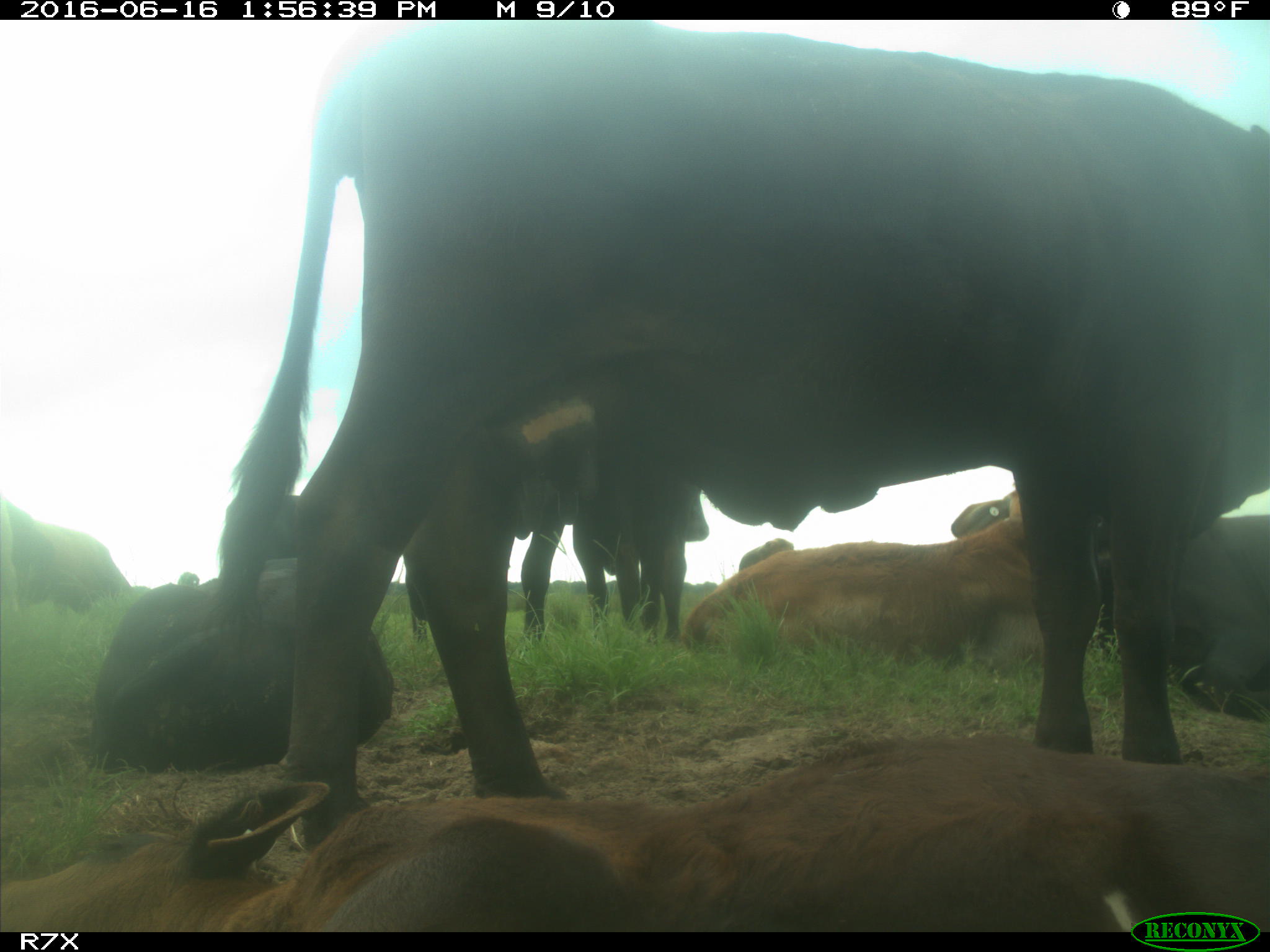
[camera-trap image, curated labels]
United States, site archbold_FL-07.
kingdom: Animalia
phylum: Chordata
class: Mammalia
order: Artiodactyla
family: Bovidae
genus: Bos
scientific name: Bos taurus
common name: domestic cow